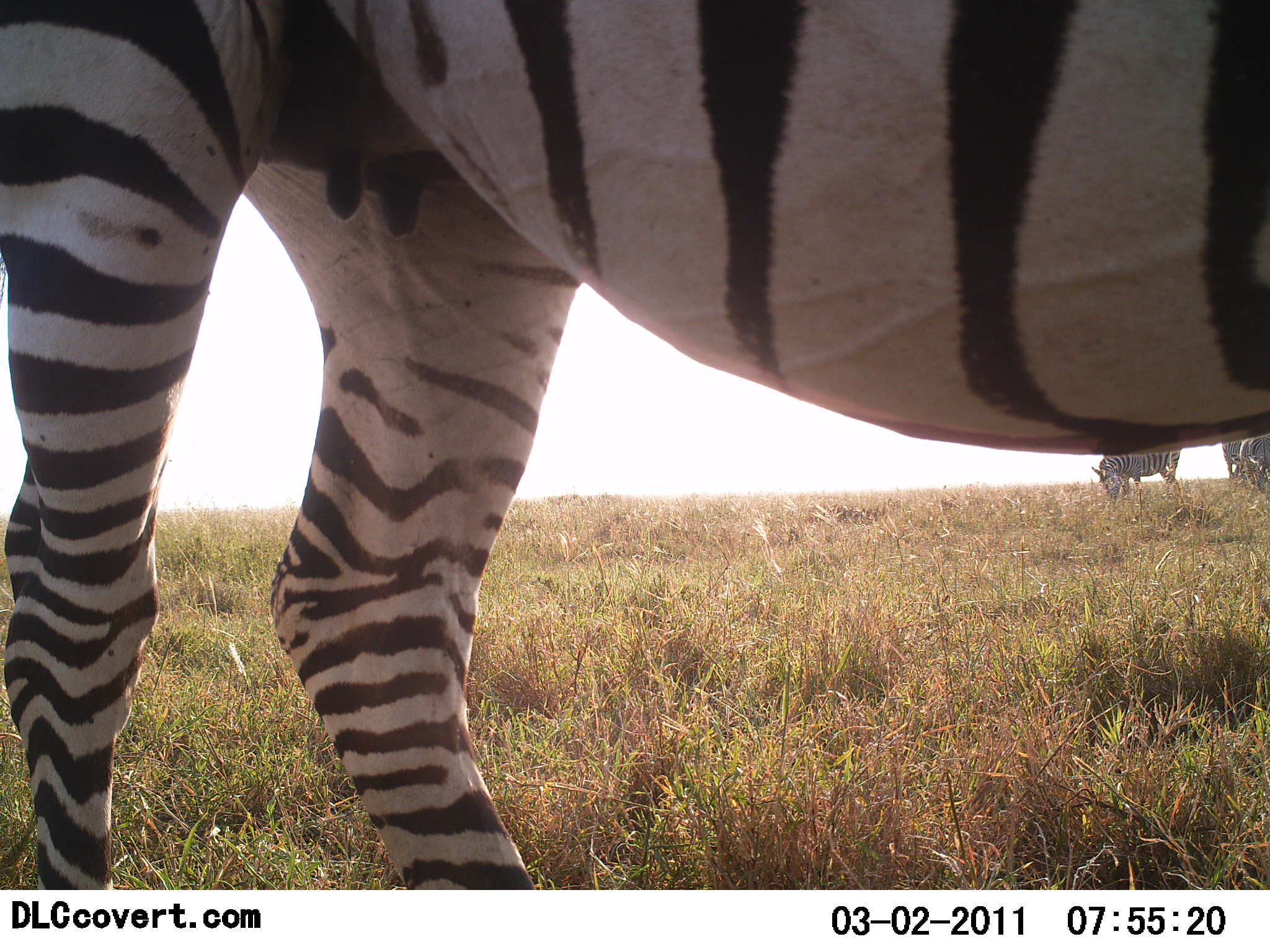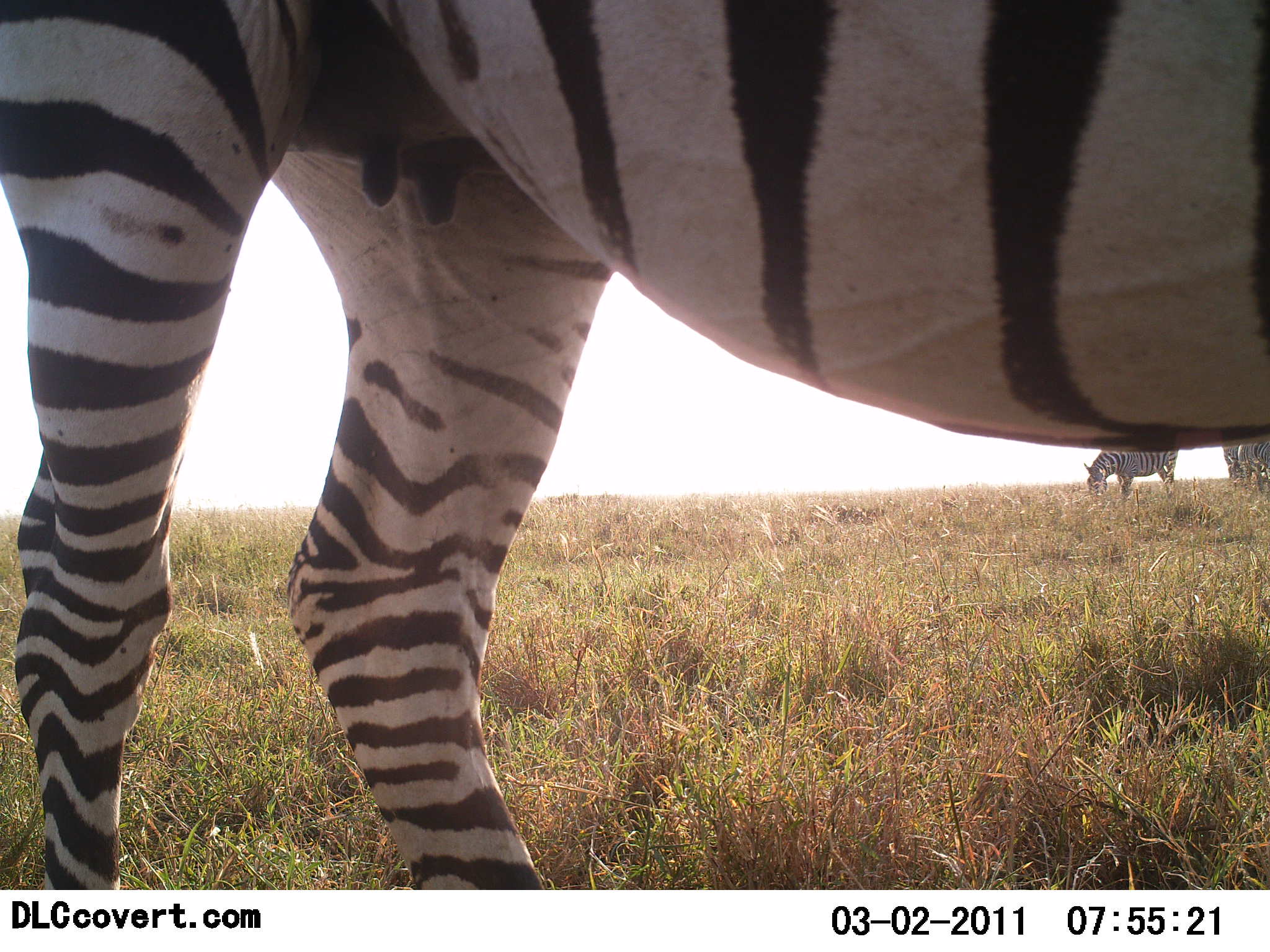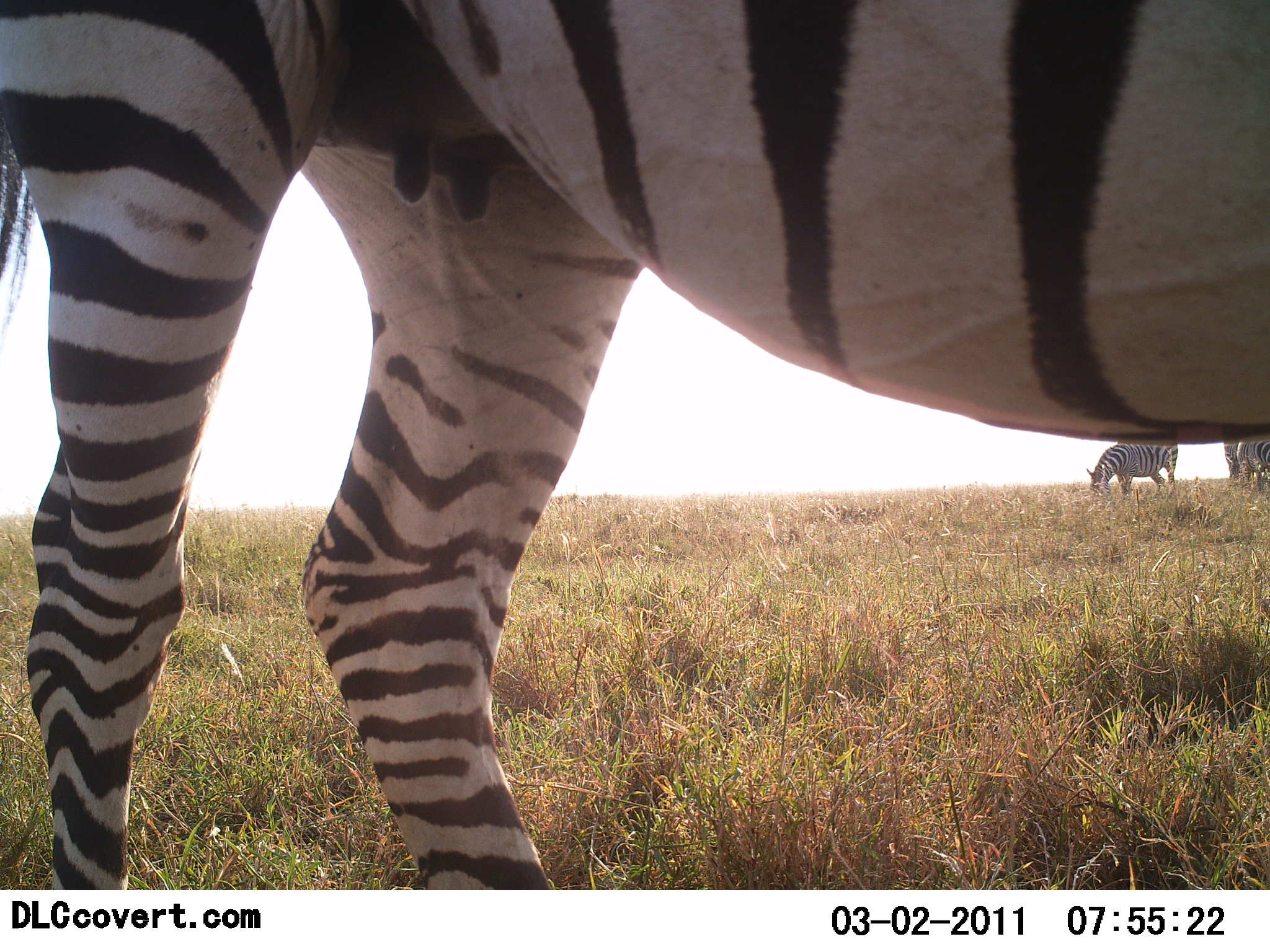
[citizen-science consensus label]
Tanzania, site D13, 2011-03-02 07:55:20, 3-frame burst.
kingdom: Animalia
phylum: Chordata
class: Mammalia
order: Perissodactyla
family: Equidae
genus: Equus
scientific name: Equus quagga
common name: plains zebra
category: zebra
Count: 3.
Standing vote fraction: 92%.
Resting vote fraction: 0%.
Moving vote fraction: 0%.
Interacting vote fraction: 0%.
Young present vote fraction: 0%.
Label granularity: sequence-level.